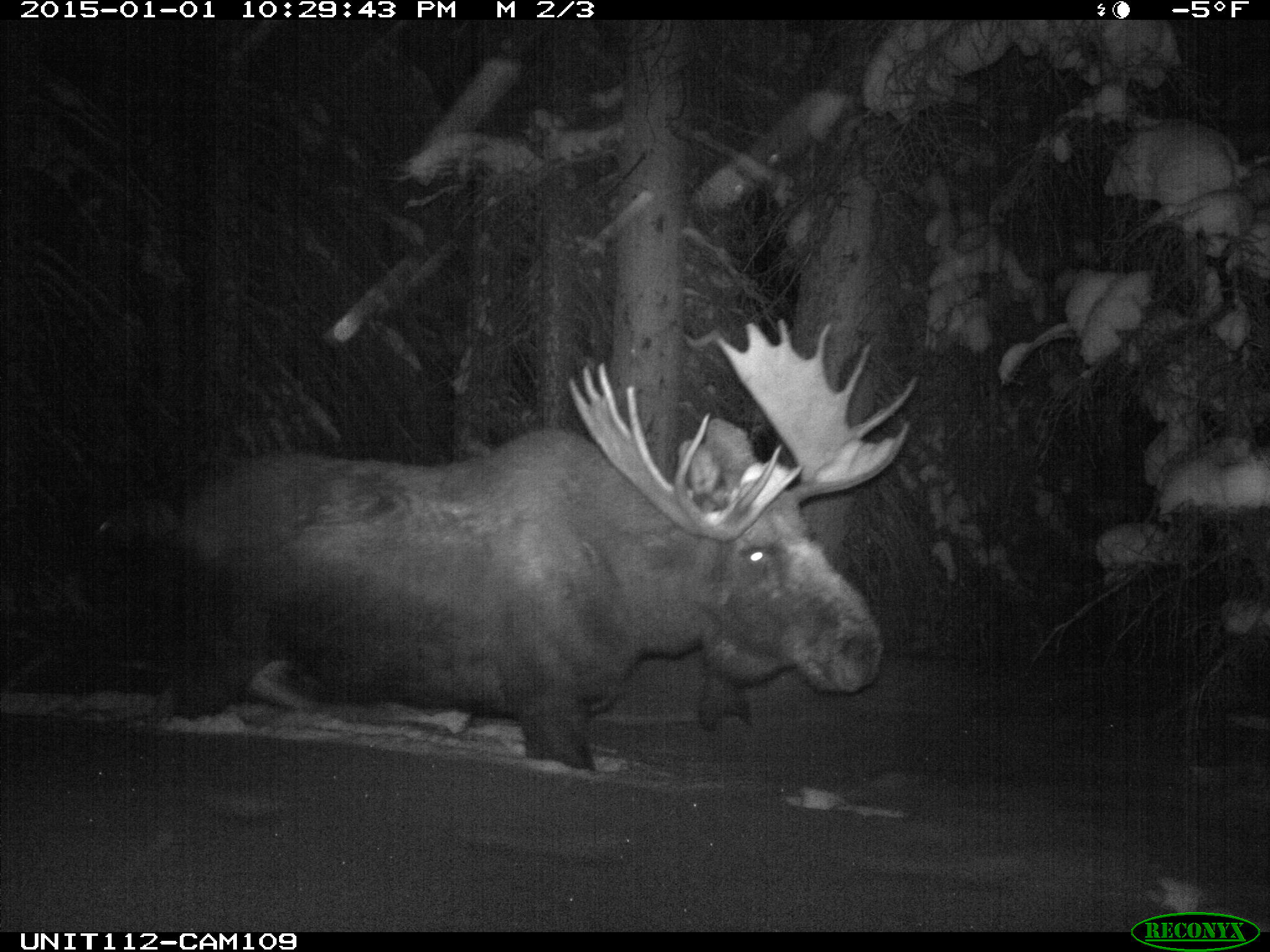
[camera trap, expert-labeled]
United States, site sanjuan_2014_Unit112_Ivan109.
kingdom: Animalia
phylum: Chordata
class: Mammalia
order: Artiodactyla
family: Cervidae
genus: Alces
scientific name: Alces alces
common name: moose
Alces alces (moose).